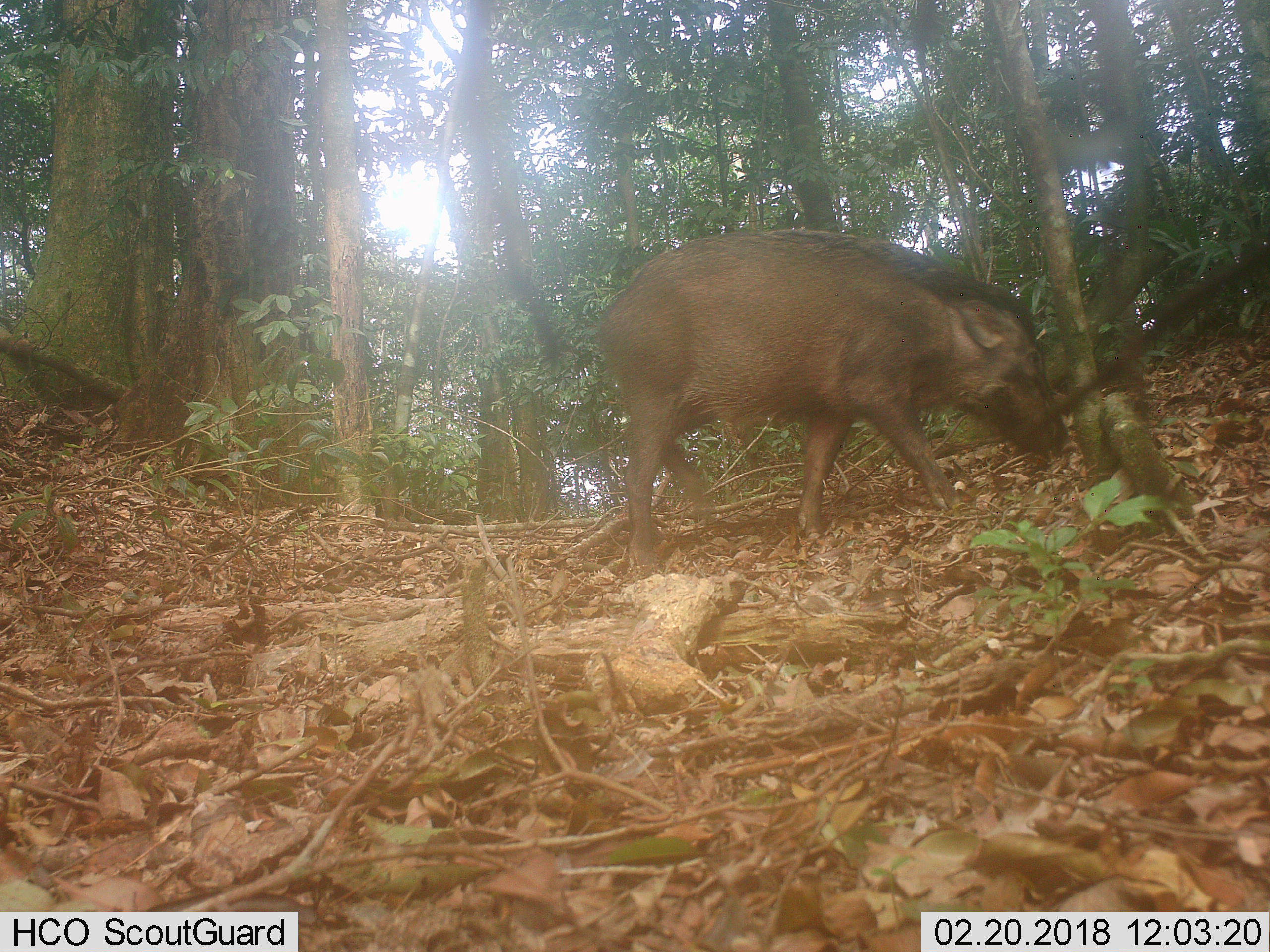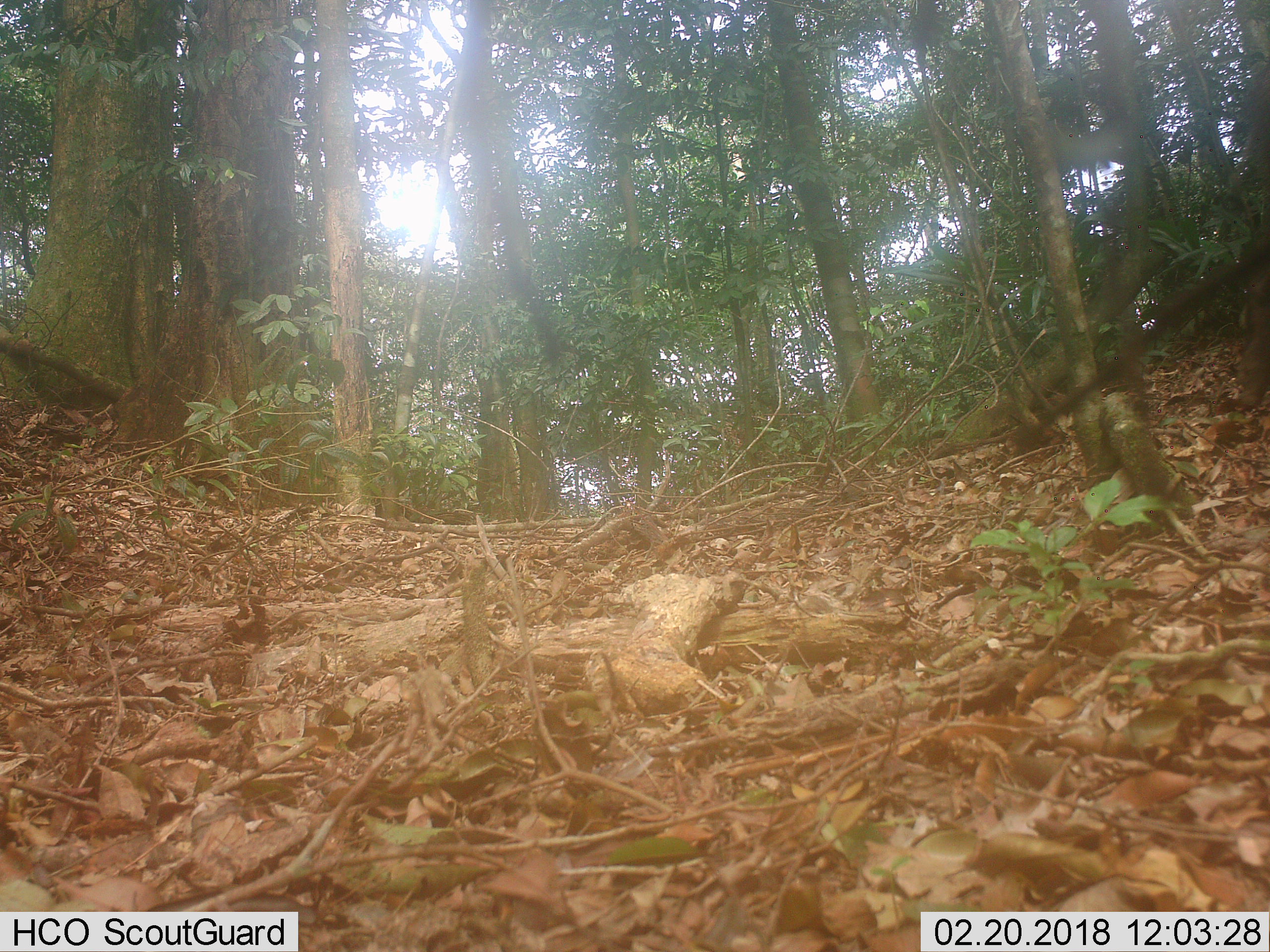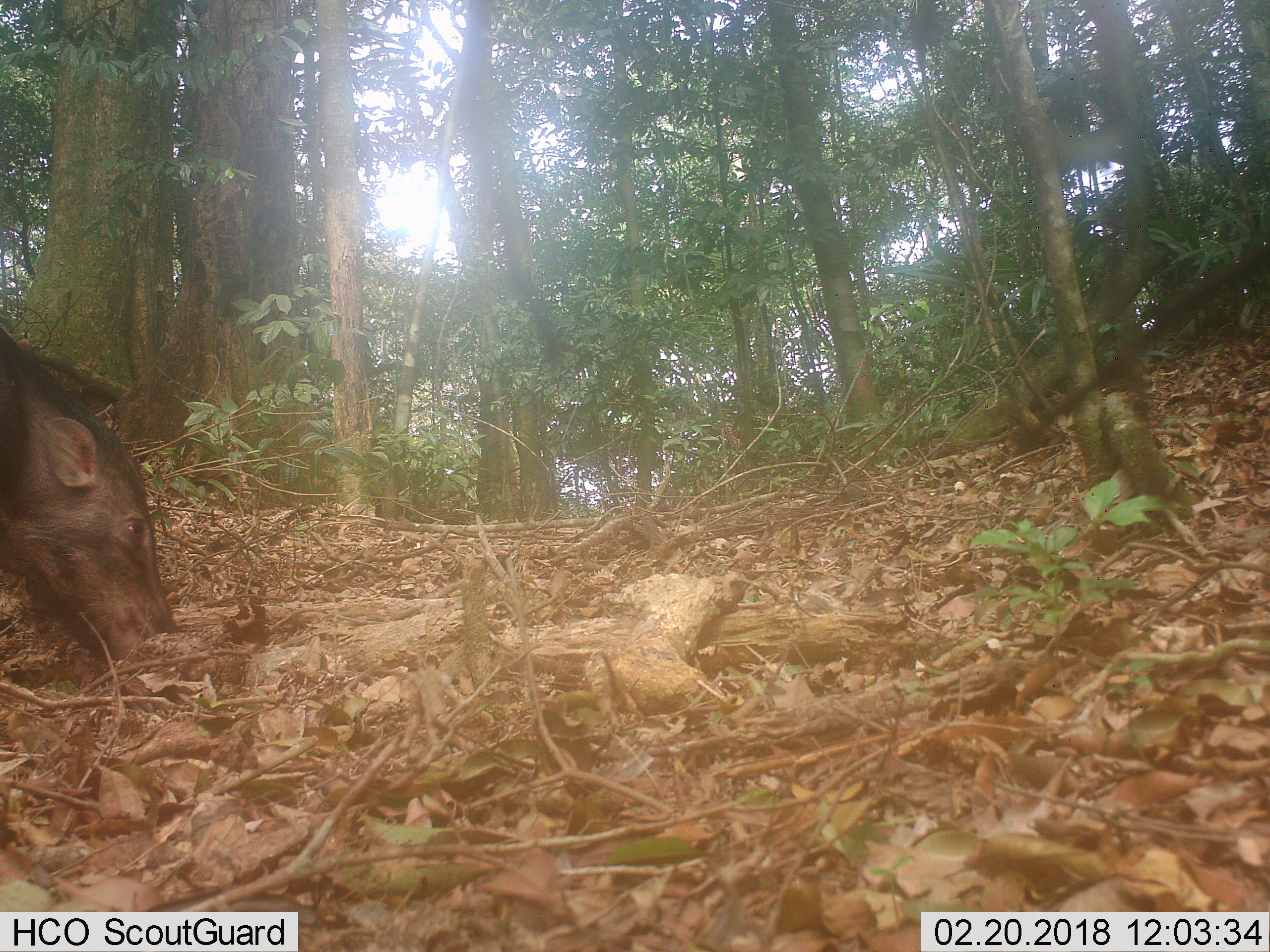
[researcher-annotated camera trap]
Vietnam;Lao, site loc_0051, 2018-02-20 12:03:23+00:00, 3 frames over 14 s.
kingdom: Animalia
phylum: Chordata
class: Mammalia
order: Artiodactyla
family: Suidae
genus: Sus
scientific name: Sus scrofa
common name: eurasian wild pig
Eurasian wild pig (Sus scrofa). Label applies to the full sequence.